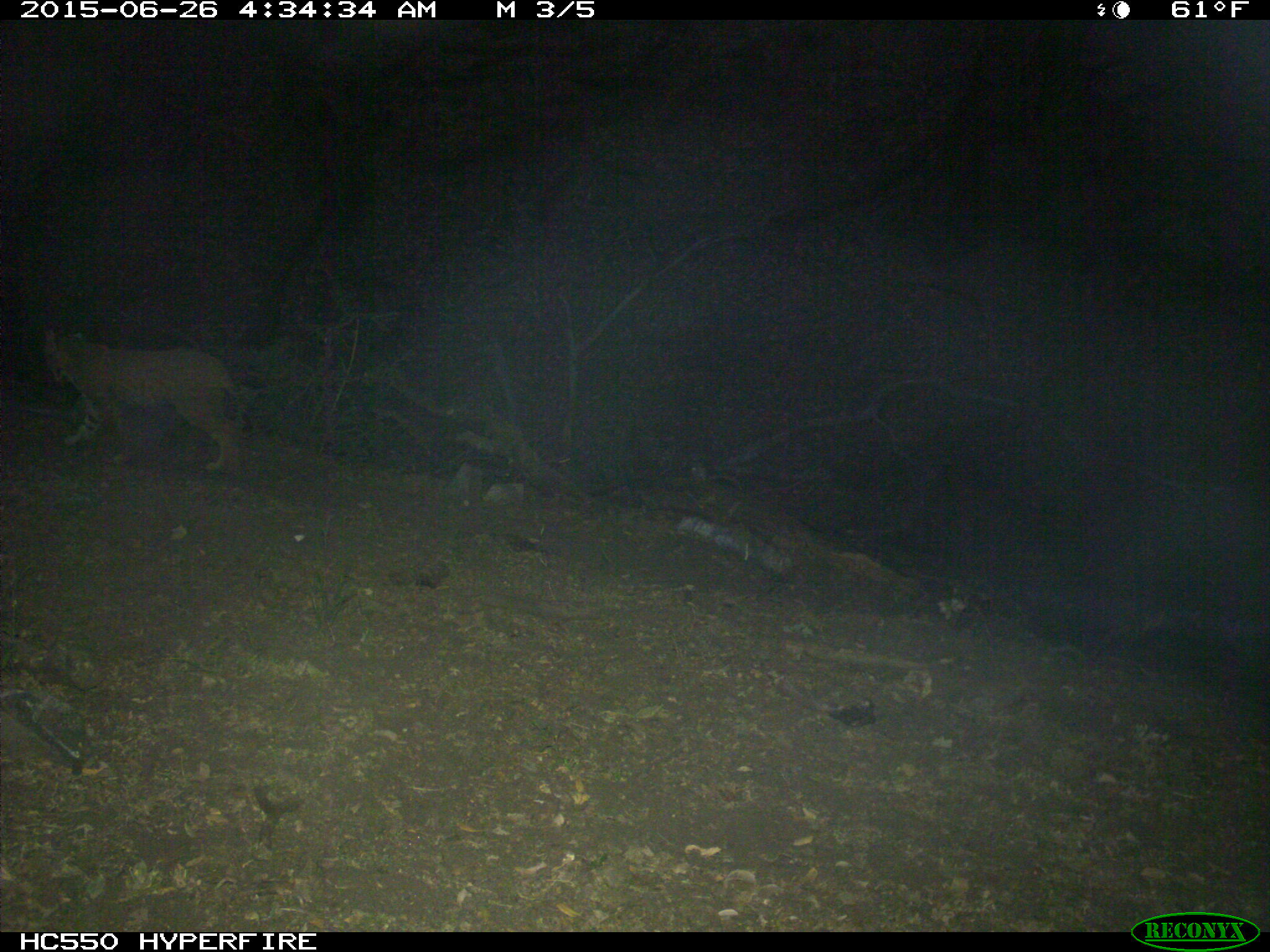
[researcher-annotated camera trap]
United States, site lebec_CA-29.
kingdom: Animalia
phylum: Chordata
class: Mammalia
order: Carnivora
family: Felidae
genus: Lynx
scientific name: Lynx rufus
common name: bobcat